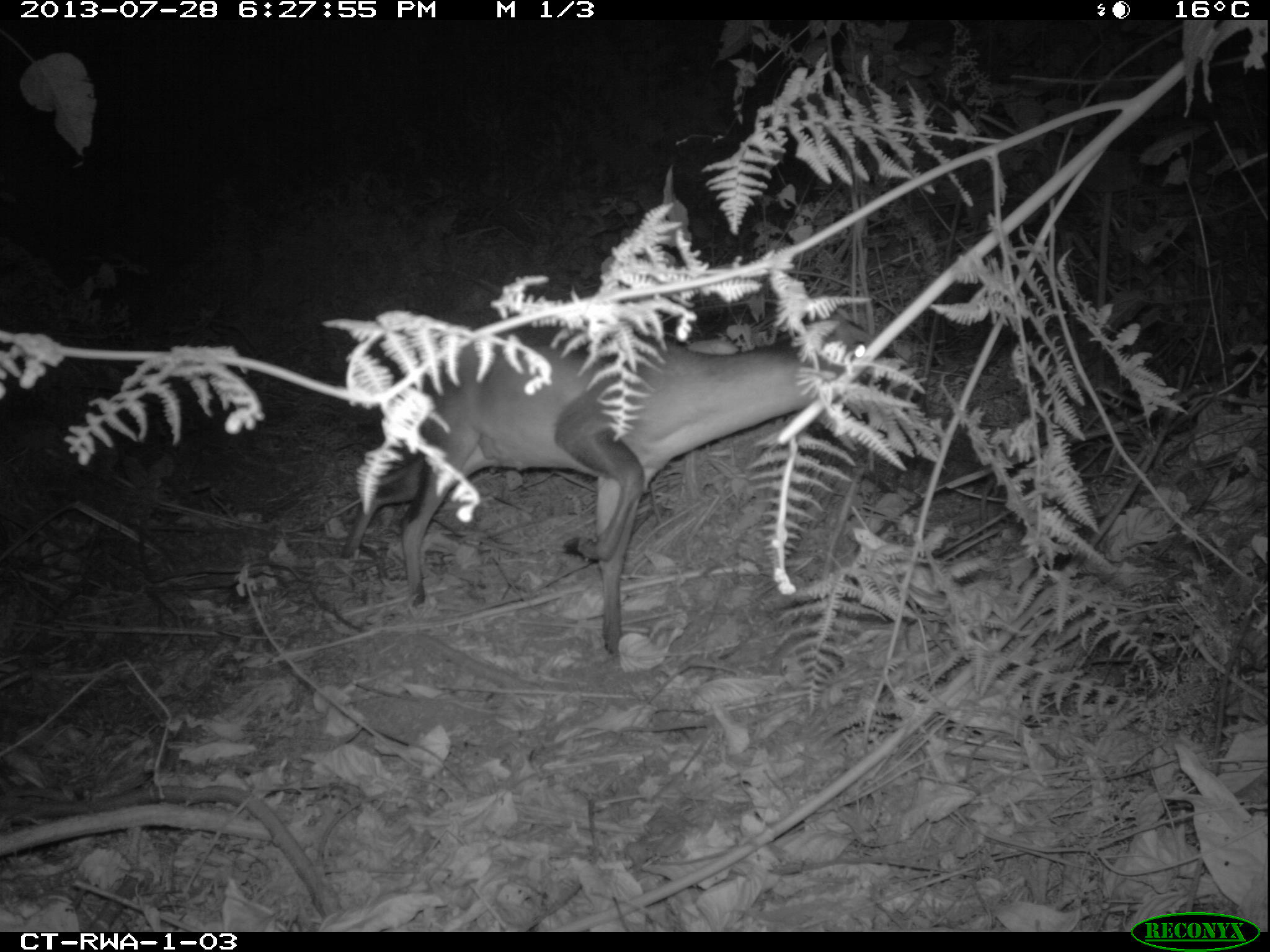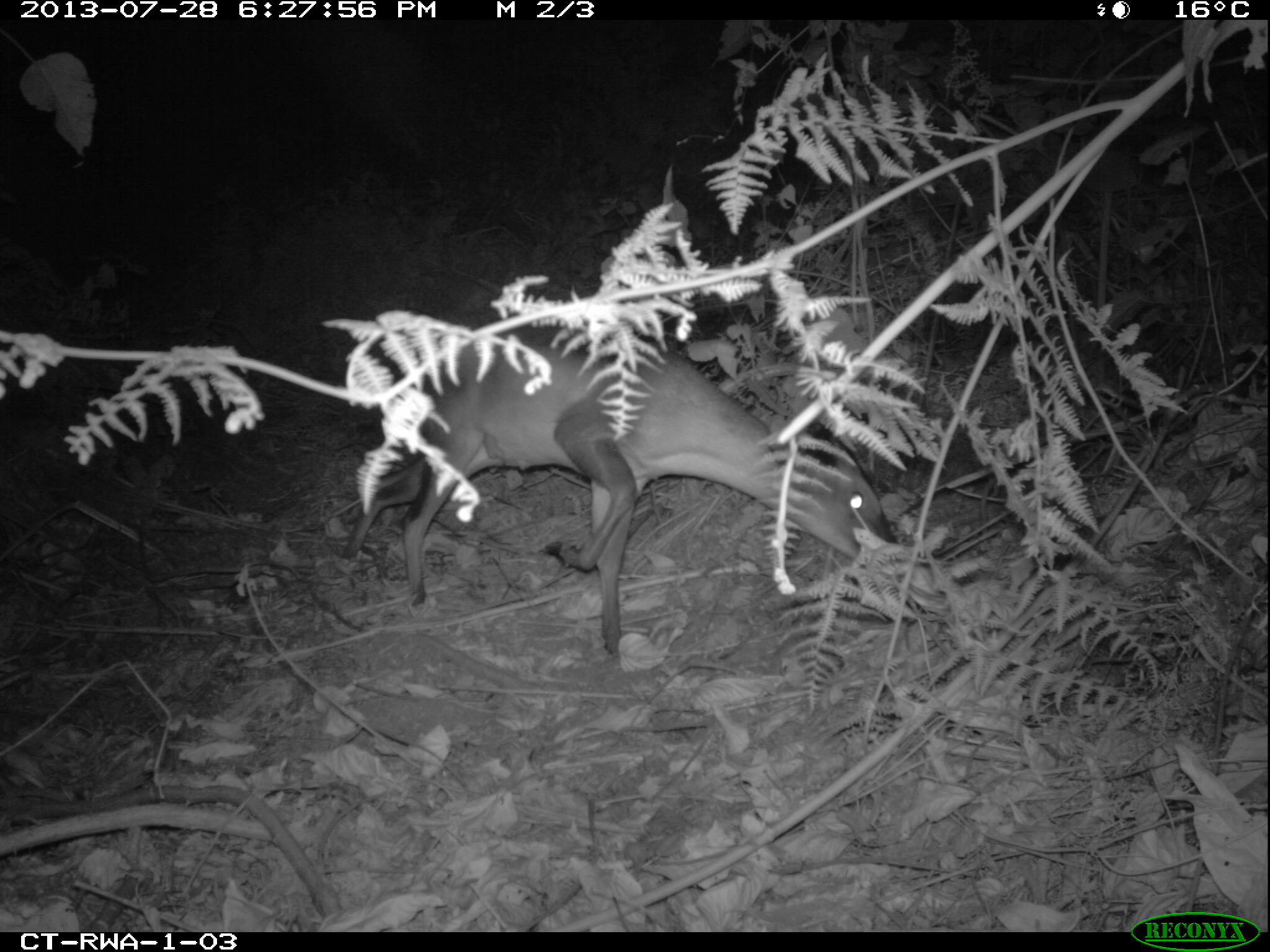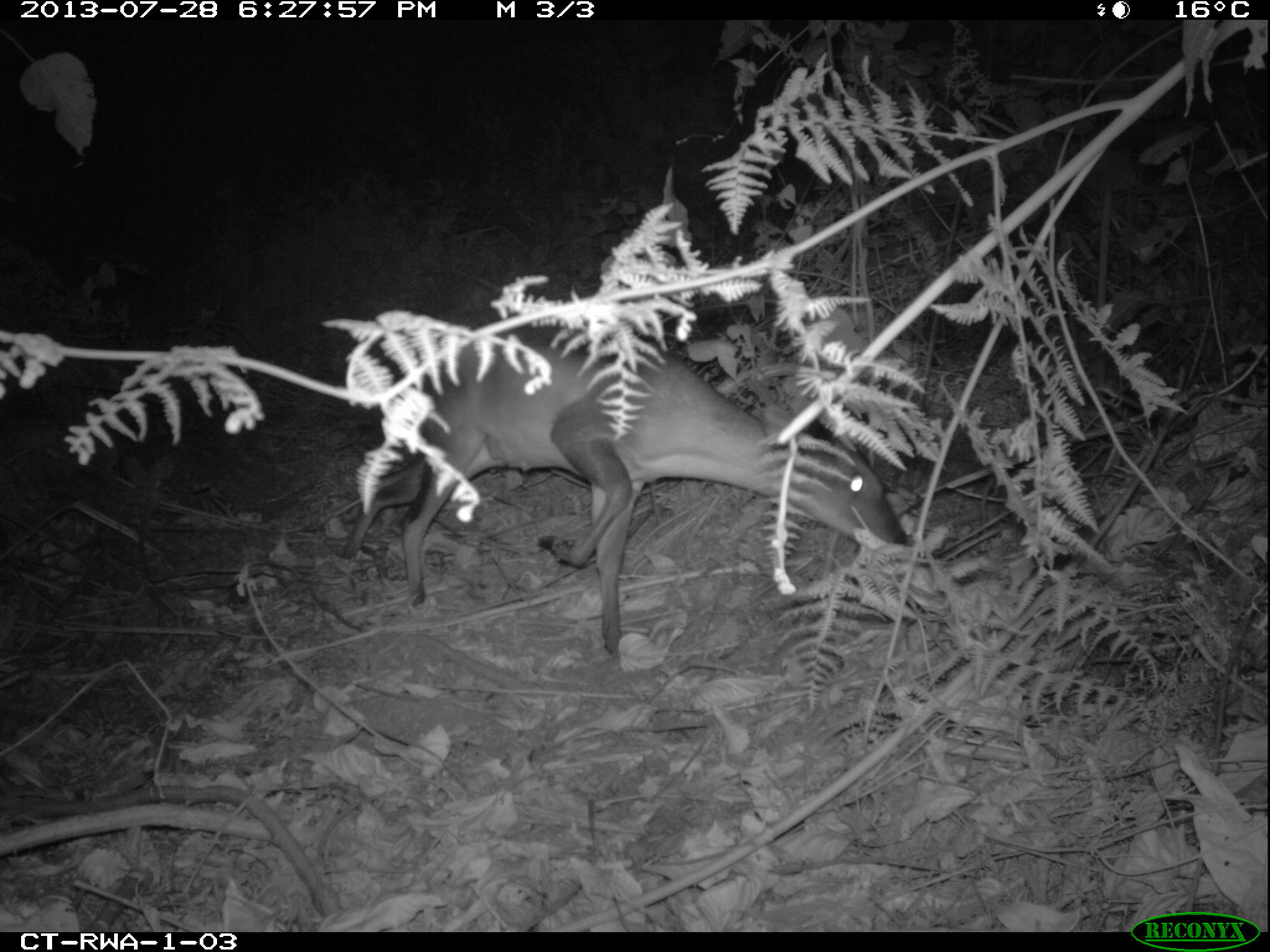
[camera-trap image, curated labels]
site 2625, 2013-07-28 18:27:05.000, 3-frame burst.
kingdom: Animalia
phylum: Chordata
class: Mammalia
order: Artiodactyla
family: Bovidae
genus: Cephalophus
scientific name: Cephalophus nigrifrons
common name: black-fronted duiker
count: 2